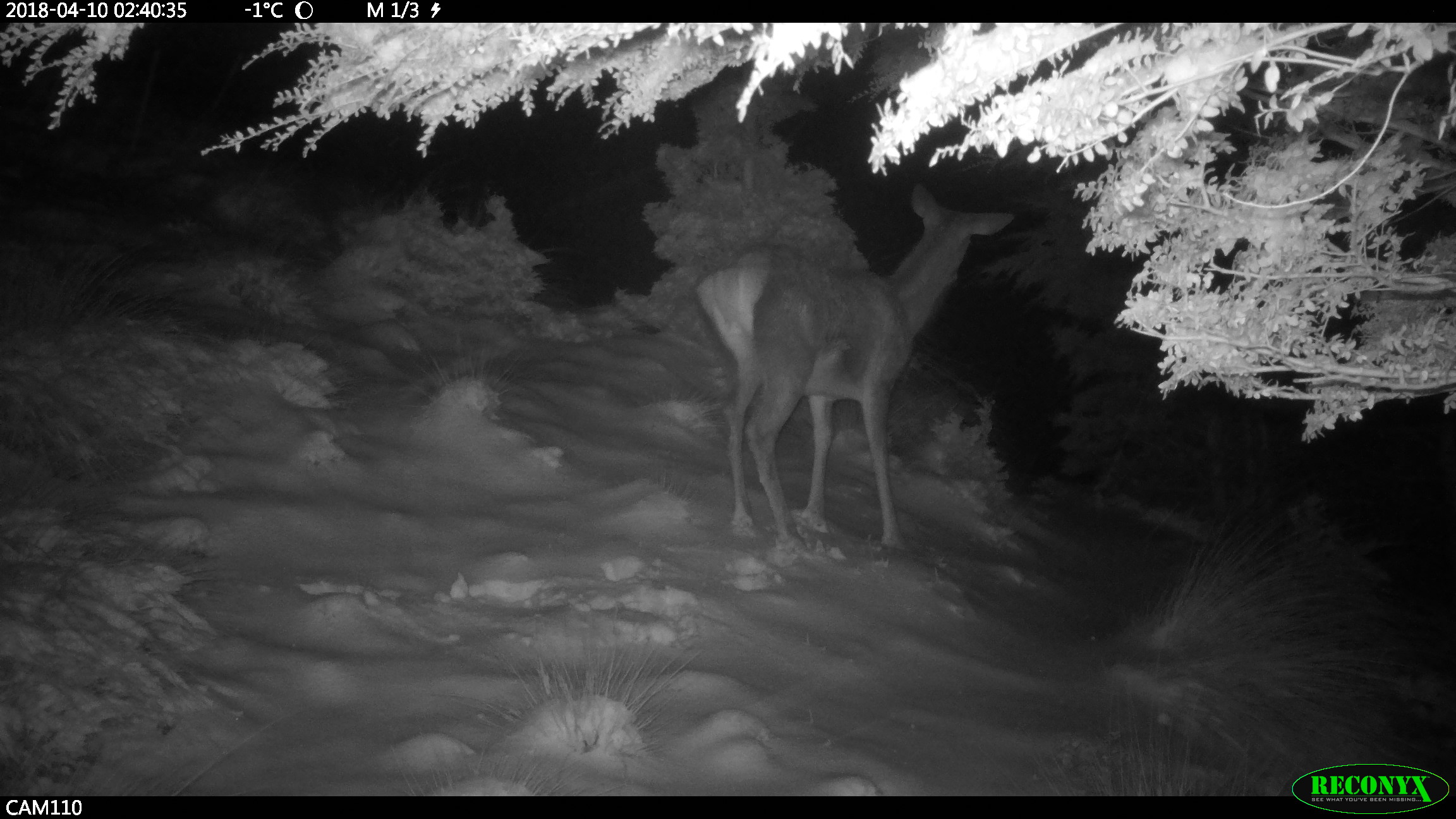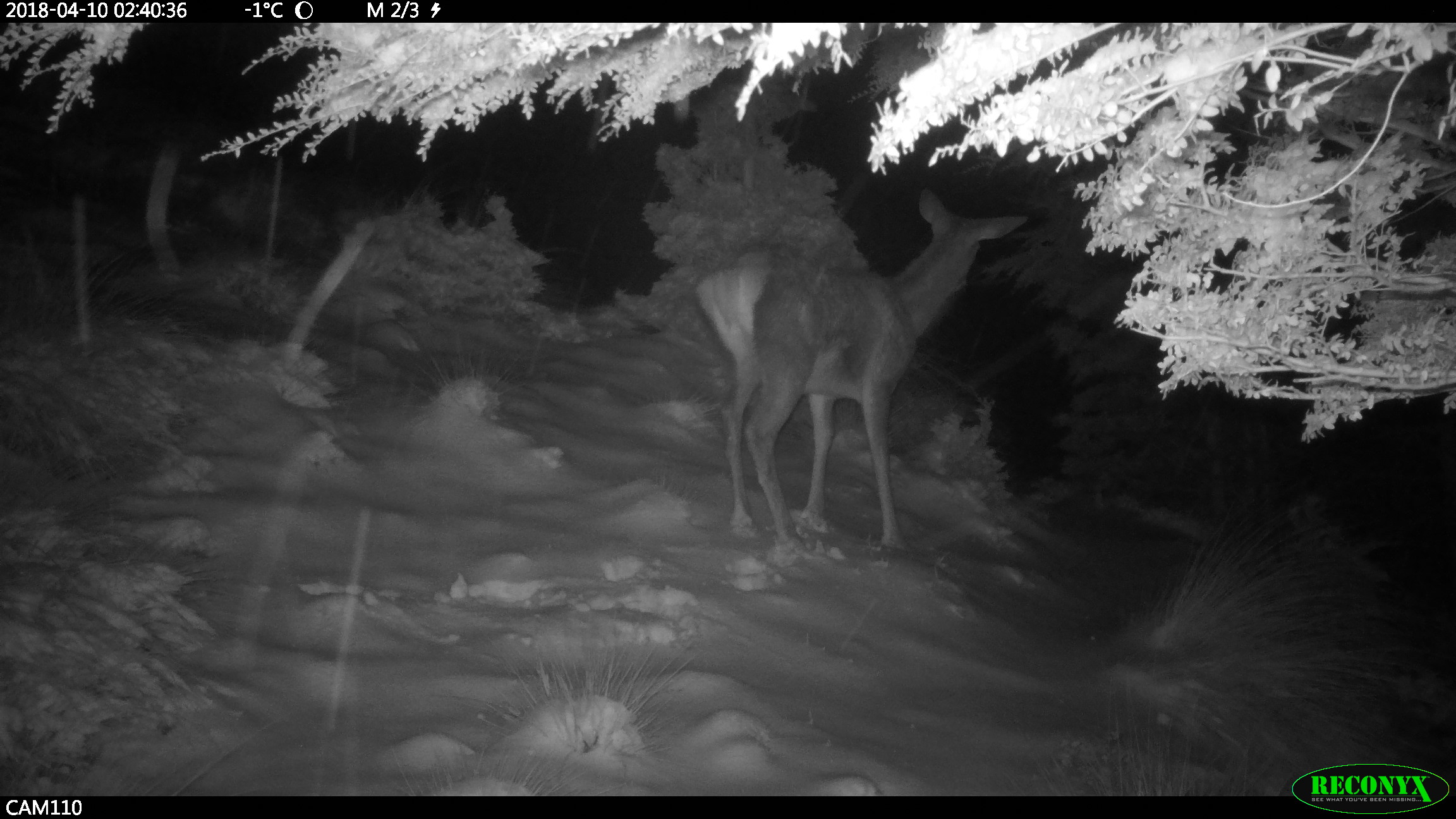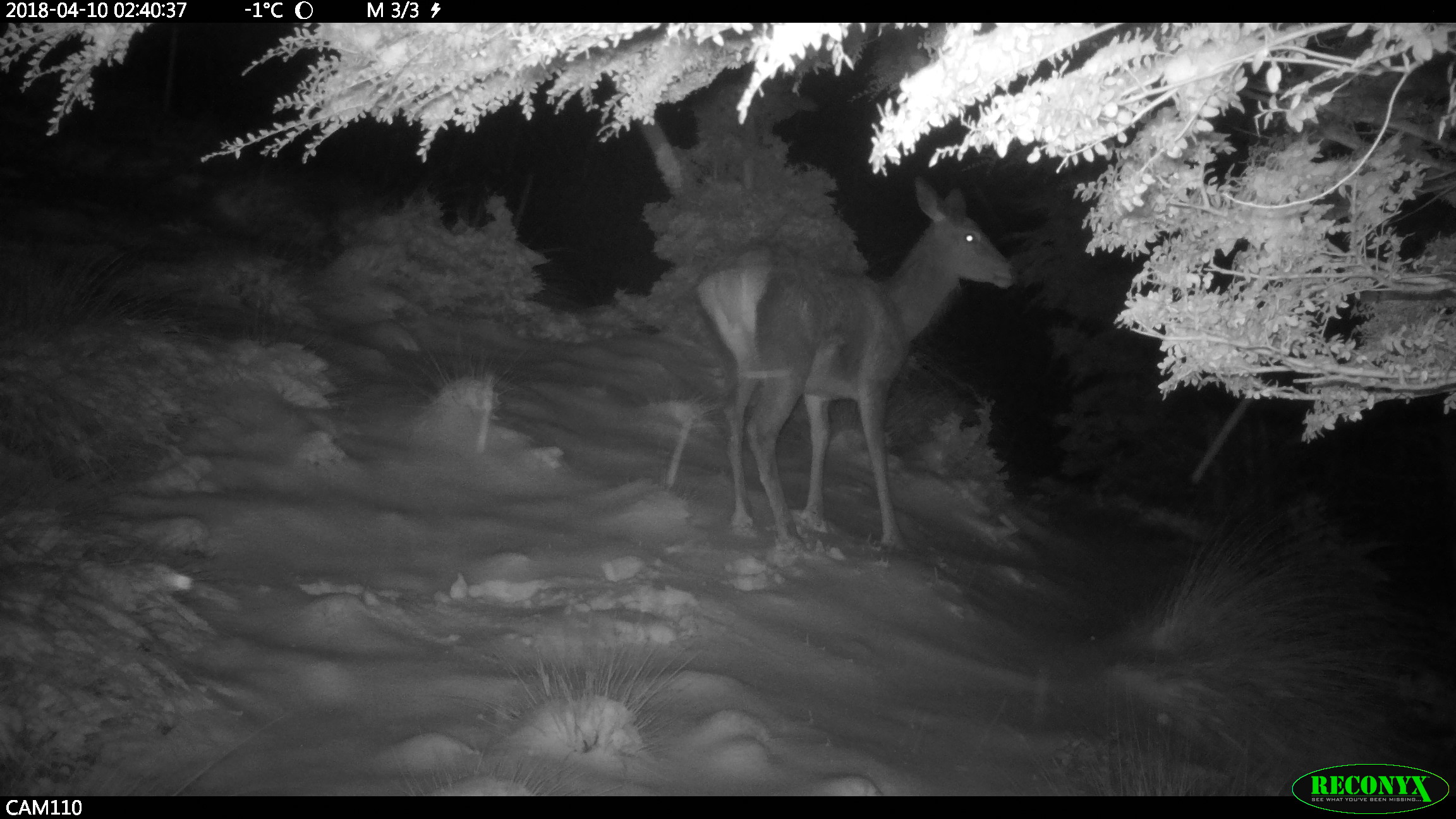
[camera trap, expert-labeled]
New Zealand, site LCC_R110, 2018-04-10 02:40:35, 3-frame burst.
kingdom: Animalia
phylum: Chordata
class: Mammalia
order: Artiodactyla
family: Cervidae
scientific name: Cervidae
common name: deer